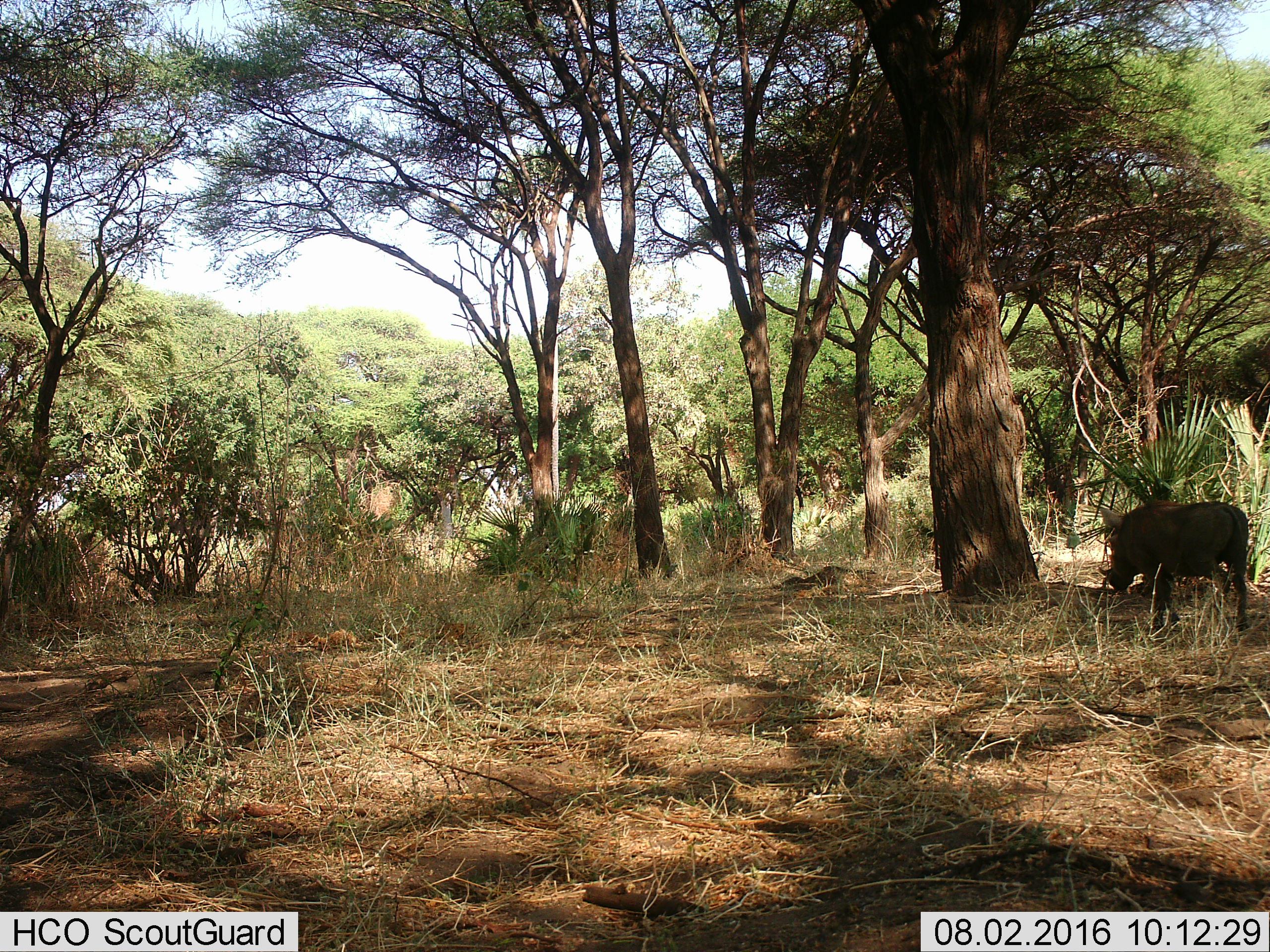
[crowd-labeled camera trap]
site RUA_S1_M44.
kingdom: Animalia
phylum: Chordata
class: Mammalia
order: Artiodactyla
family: Suidae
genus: Phacochoerus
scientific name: Phacochoerus africanus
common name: warthog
Warthog (Phacochoerus africanus), count 1. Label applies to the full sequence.